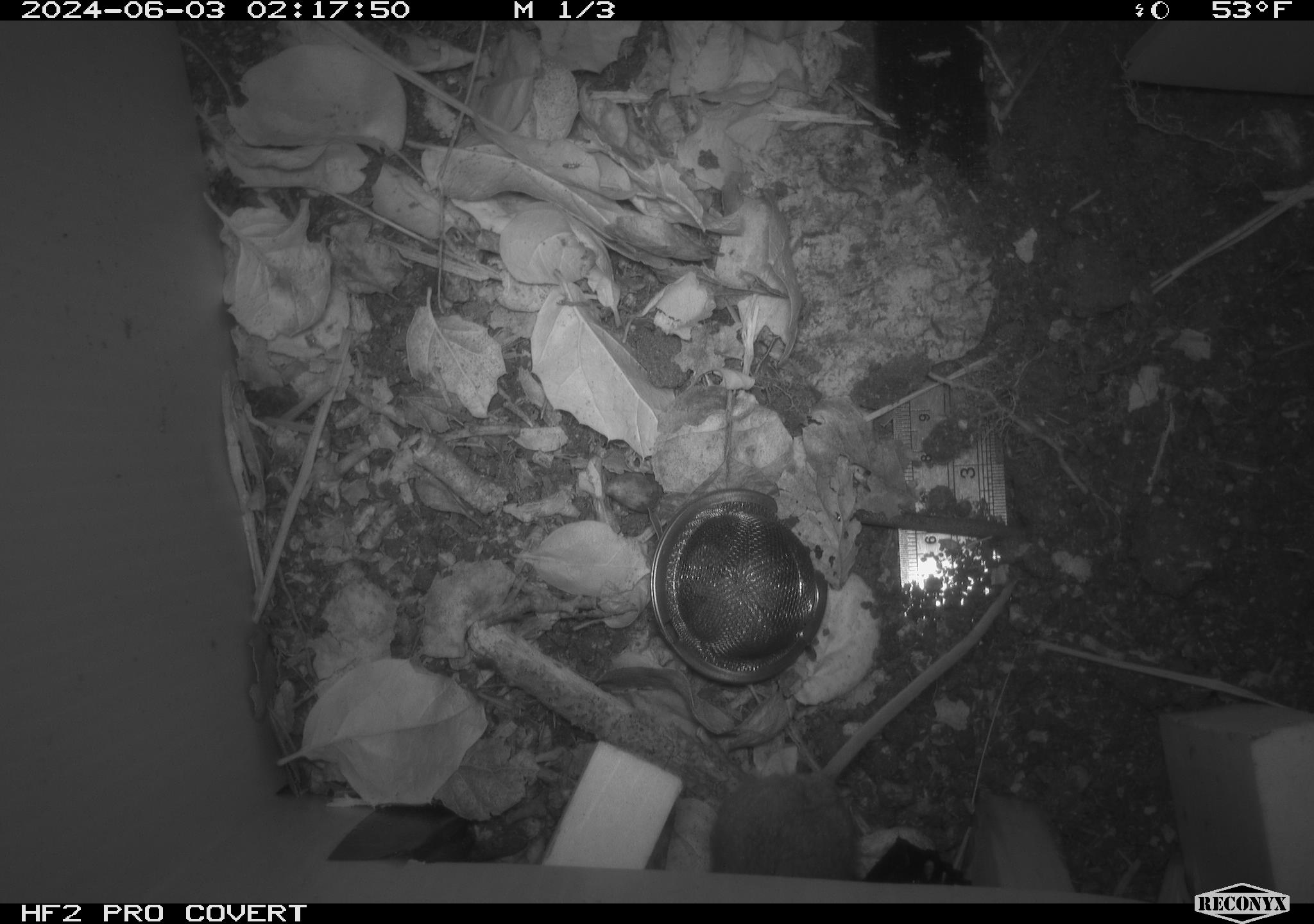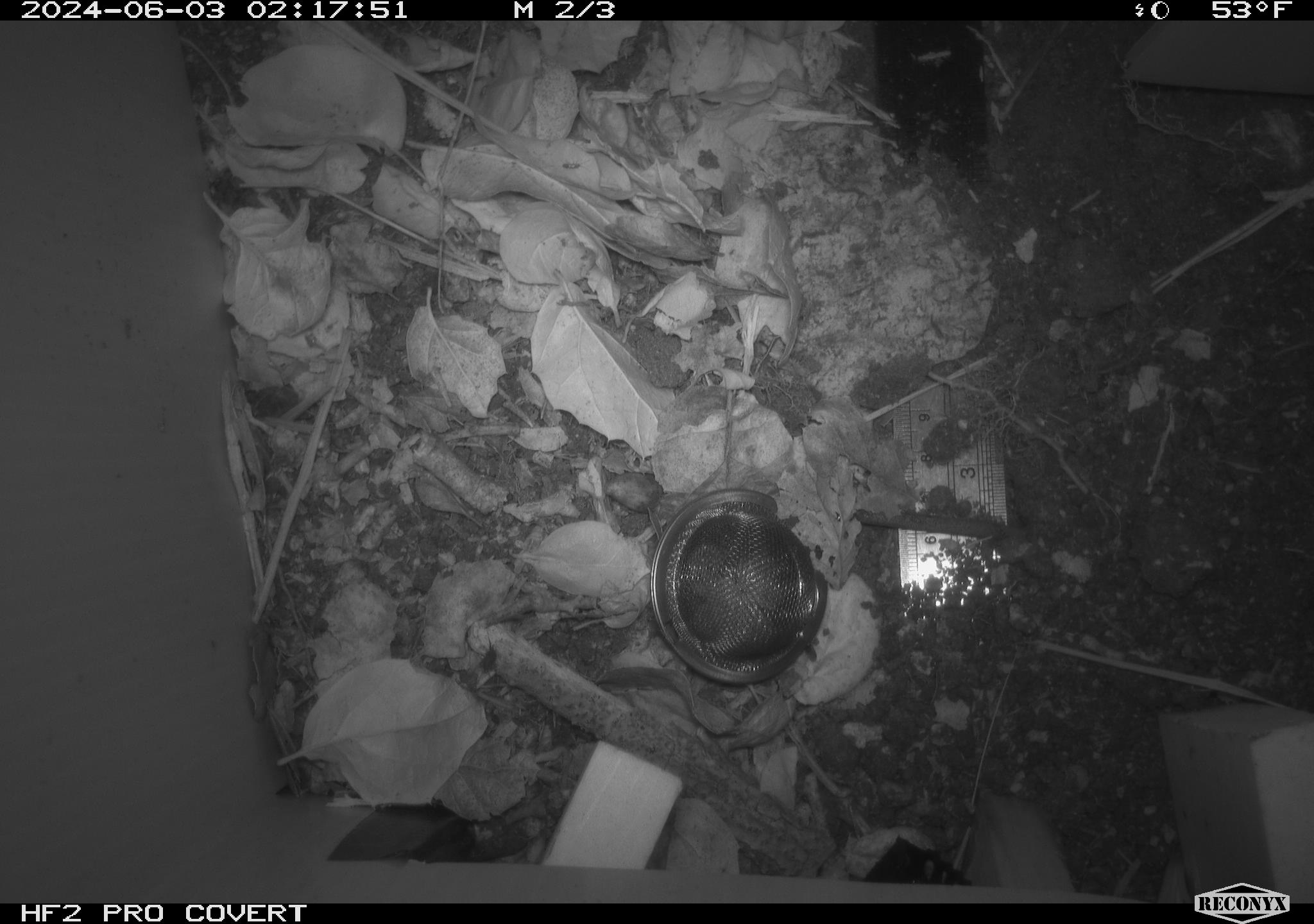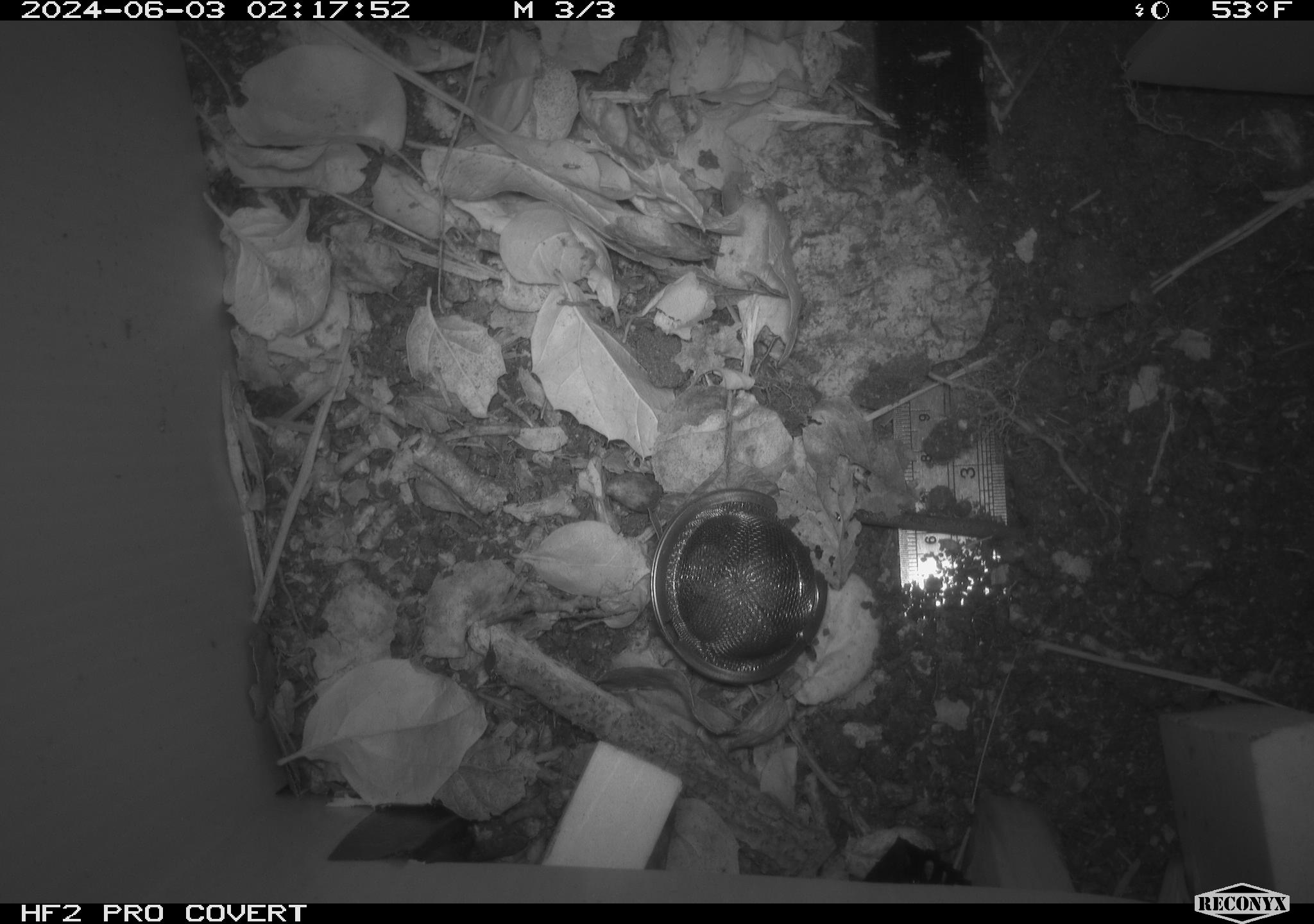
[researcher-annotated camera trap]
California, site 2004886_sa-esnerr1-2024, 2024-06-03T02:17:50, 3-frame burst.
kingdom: Animalia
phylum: Chordata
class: Mammalia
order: Rodentia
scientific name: Rodentia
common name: rodent